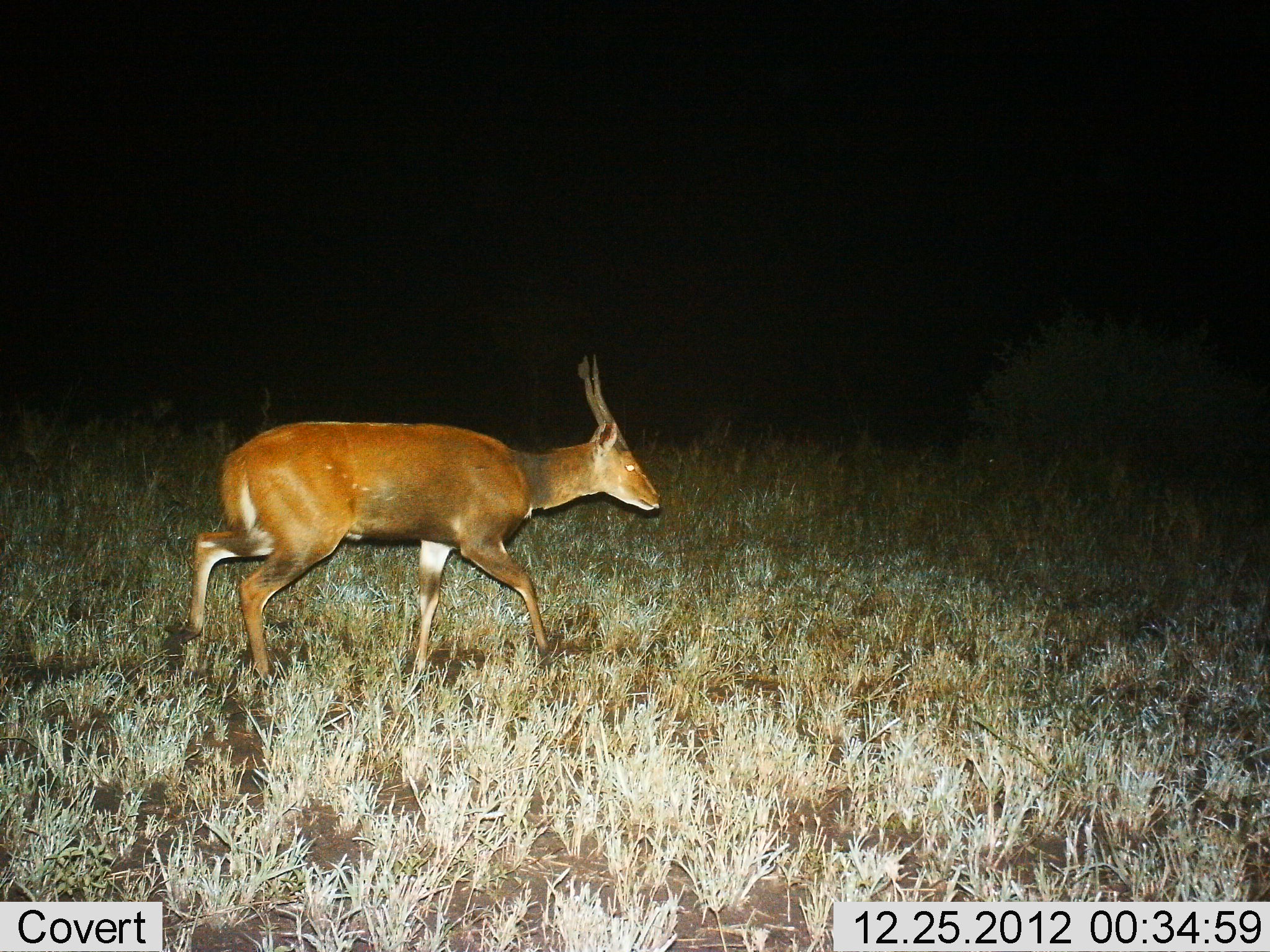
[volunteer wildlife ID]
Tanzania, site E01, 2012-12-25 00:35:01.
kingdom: Animalia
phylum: Chordata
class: Mammalia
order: Artiodactyla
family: Bovidae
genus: Tragelaphus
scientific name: Tragelaphus scriptus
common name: bushbuck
Bushbuck (Tragelaphus scriptus), count 1. Behavior (volunteer vote fractions): standing 4%, resting 0%, moving 96%, interacting 0%. Young present (vote fraction): 0%. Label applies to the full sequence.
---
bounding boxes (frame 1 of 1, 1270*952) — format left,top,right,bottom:
animal: 170,354,662,683